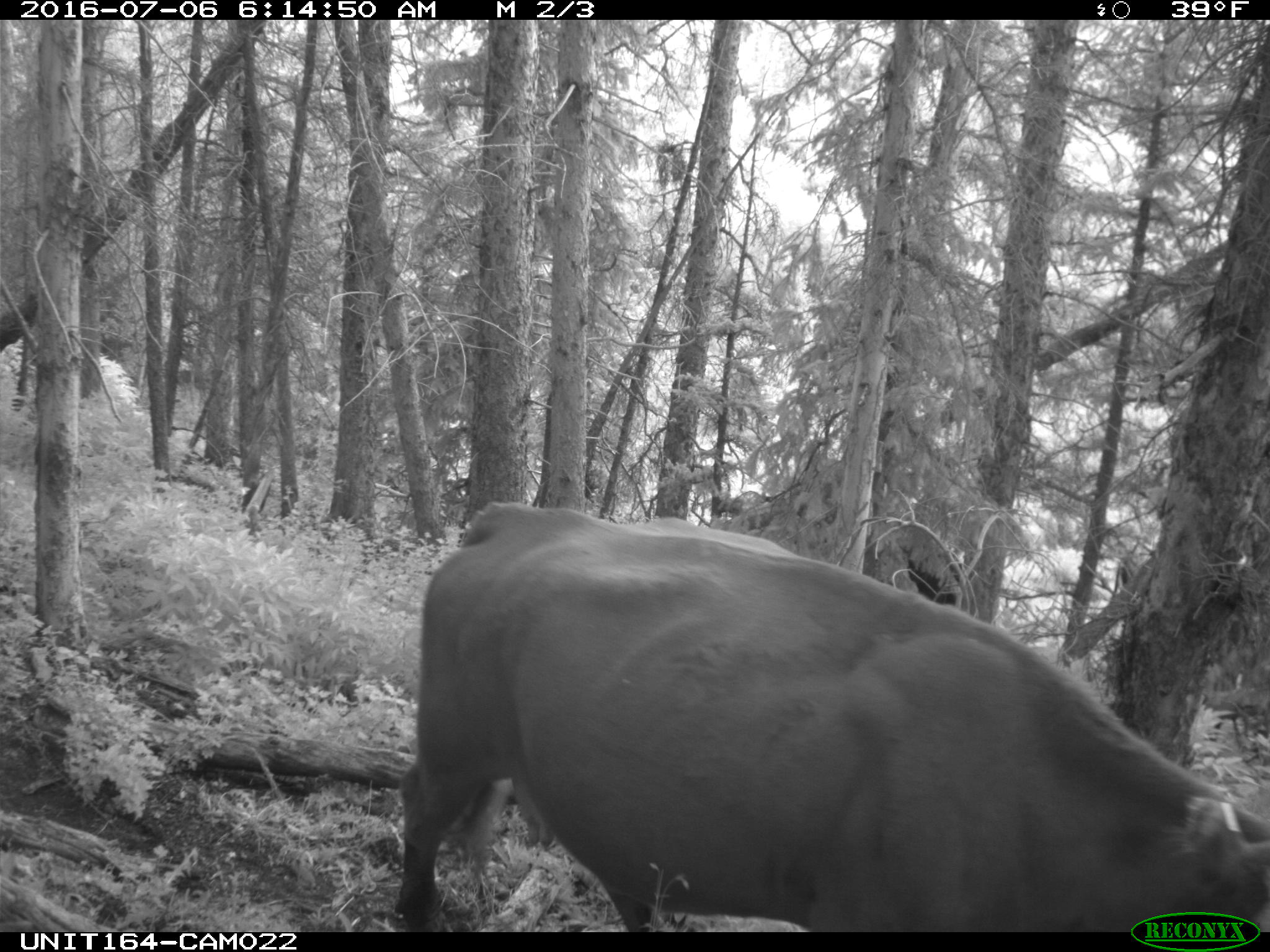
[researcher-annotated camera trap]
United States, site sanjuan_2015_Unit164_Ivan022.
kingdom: Animalia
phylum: Chordata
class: Mammalia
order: Artiodactyla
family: Bovidae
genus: Bos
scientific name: Bos taurus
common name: domestic cow